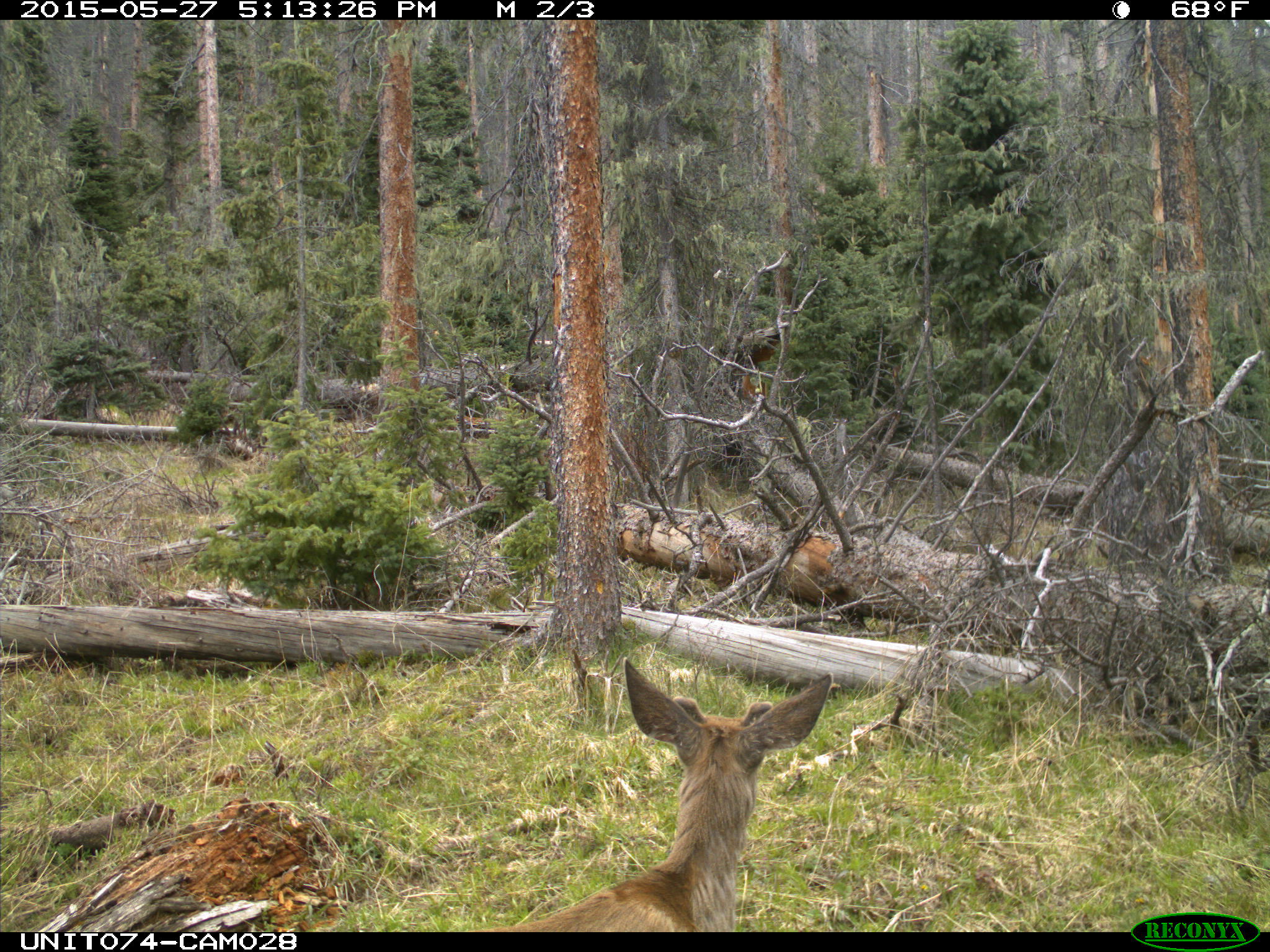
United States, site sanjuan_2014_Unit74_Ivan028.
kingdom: Animalia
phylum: Chordata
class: Mammalia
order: Artiodactyla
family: Cervidae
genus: Odocoileus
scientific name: Odocoileus hemionus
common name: mule deer